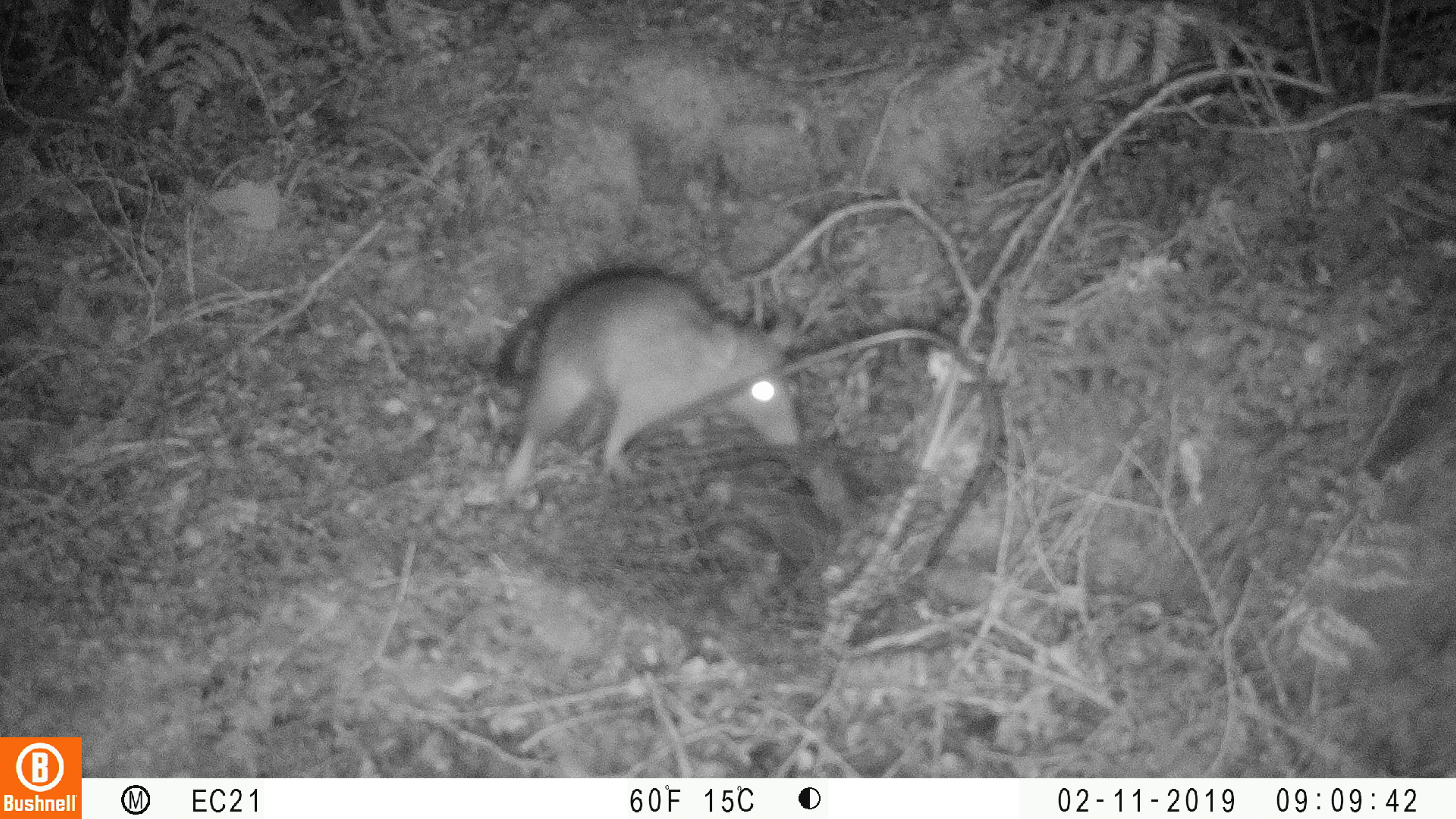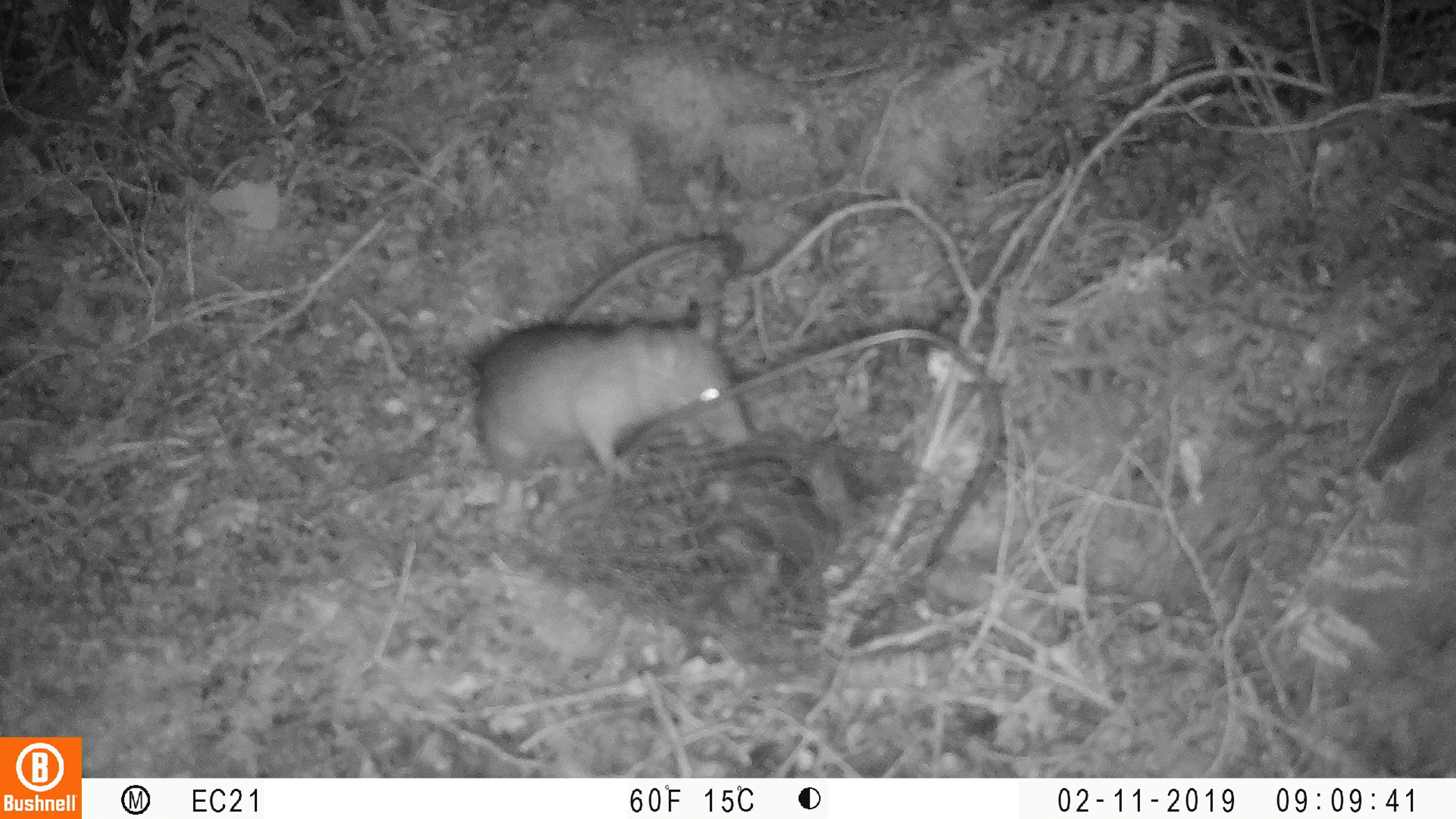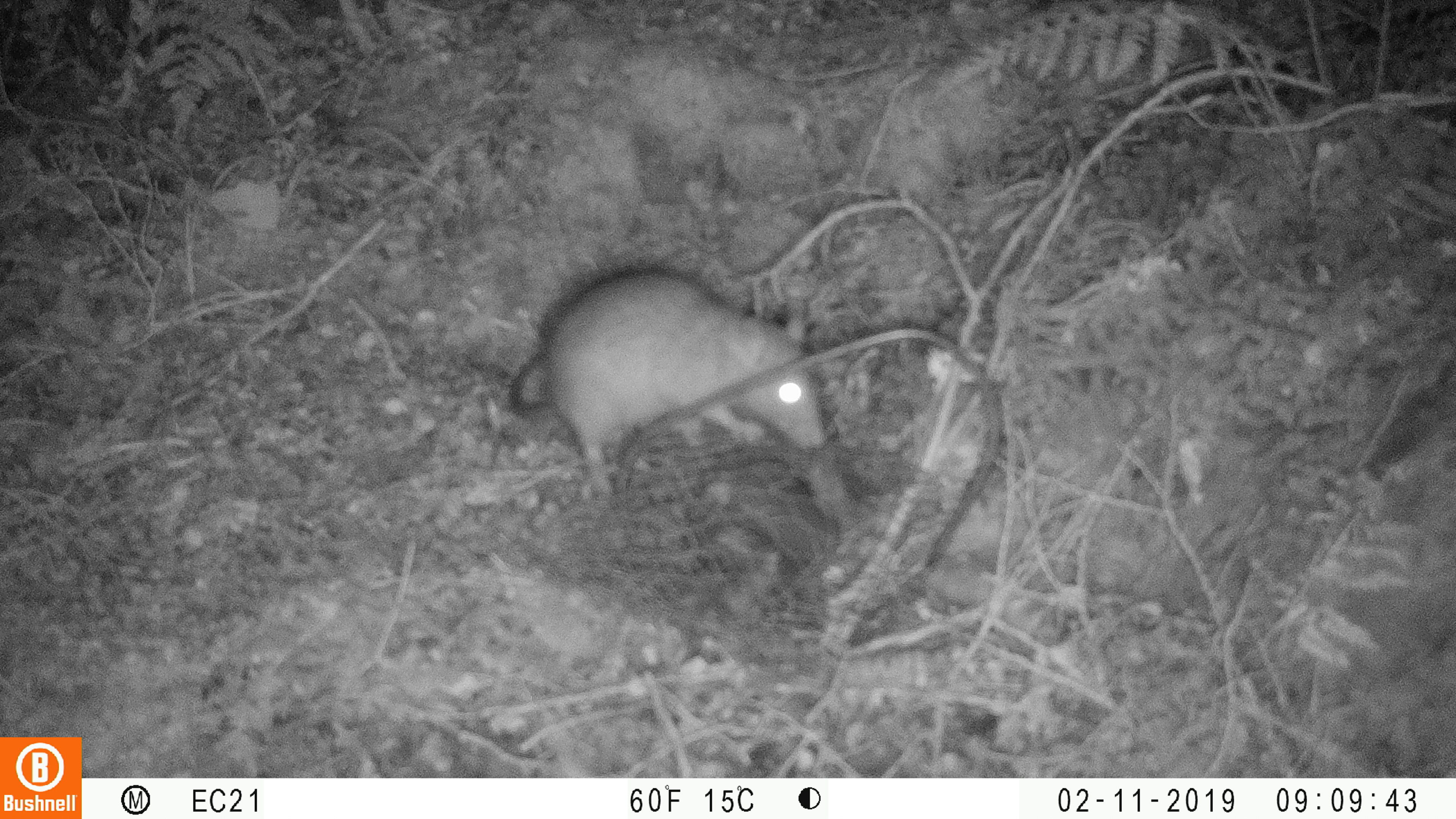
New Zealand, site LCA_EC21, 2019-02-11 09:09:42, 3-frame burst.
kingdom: Animalia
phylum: Chordata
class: Mammalia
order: Rodentia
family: Muridae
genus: Rattus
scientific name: Rattus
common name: rat